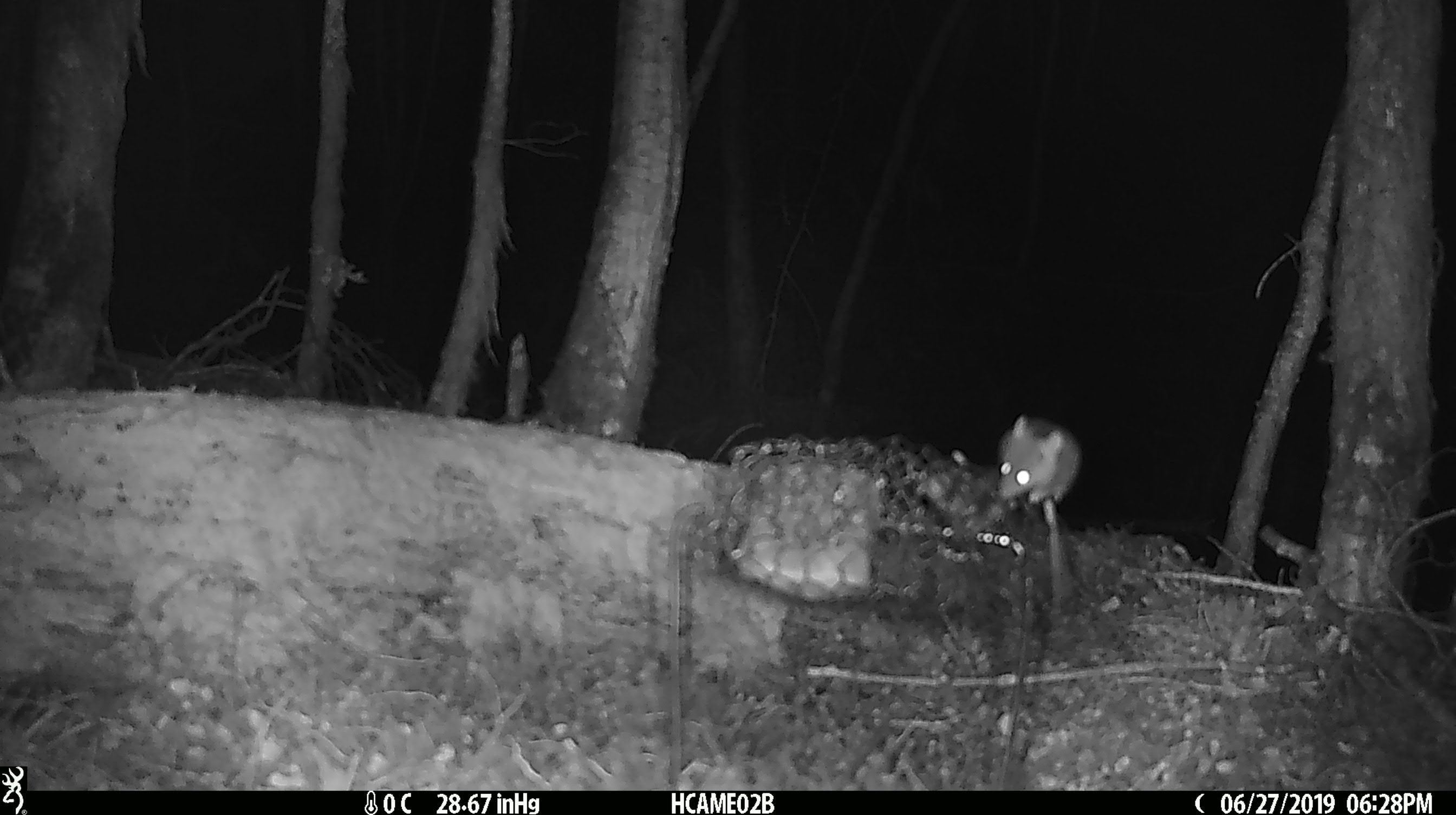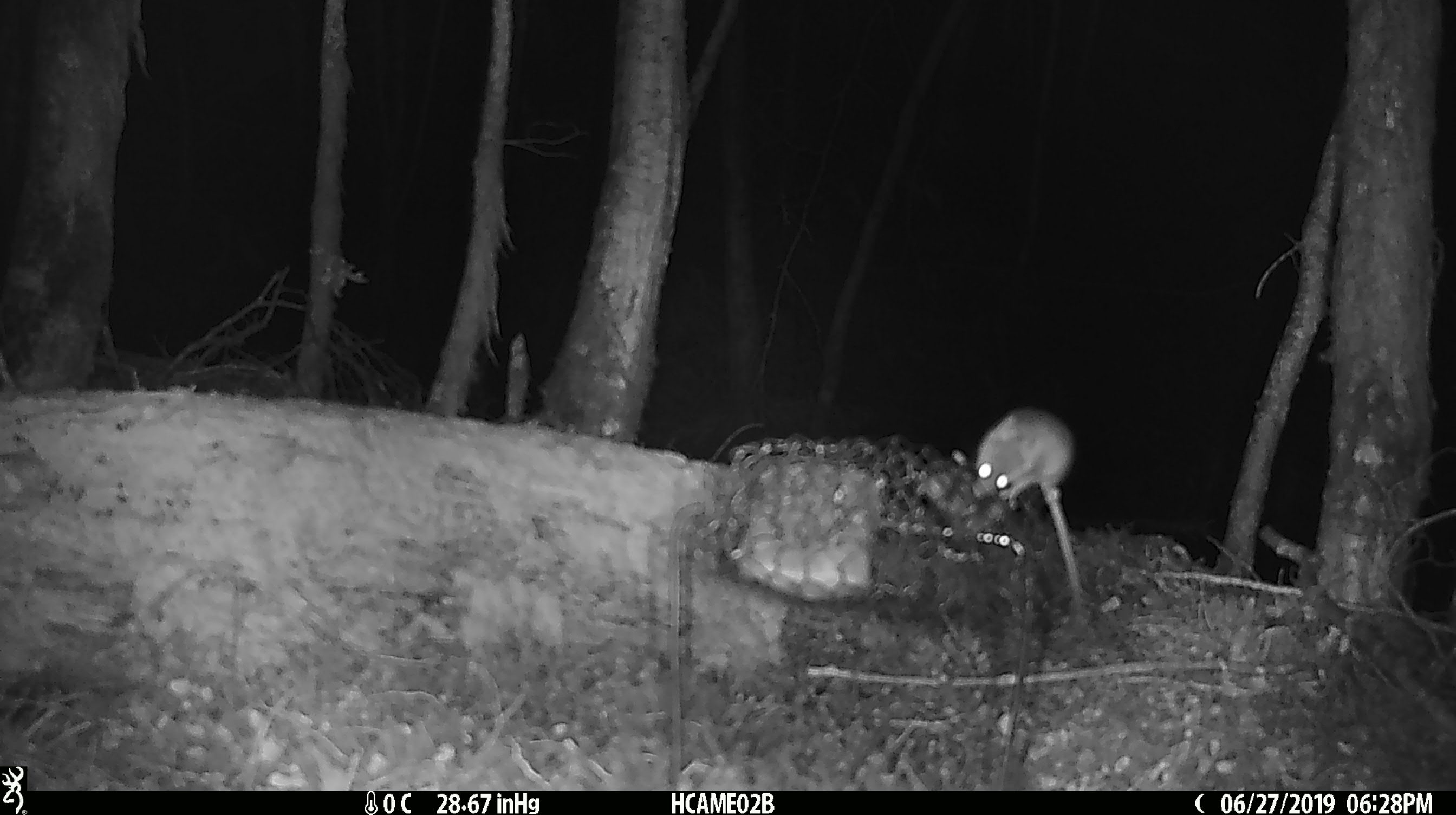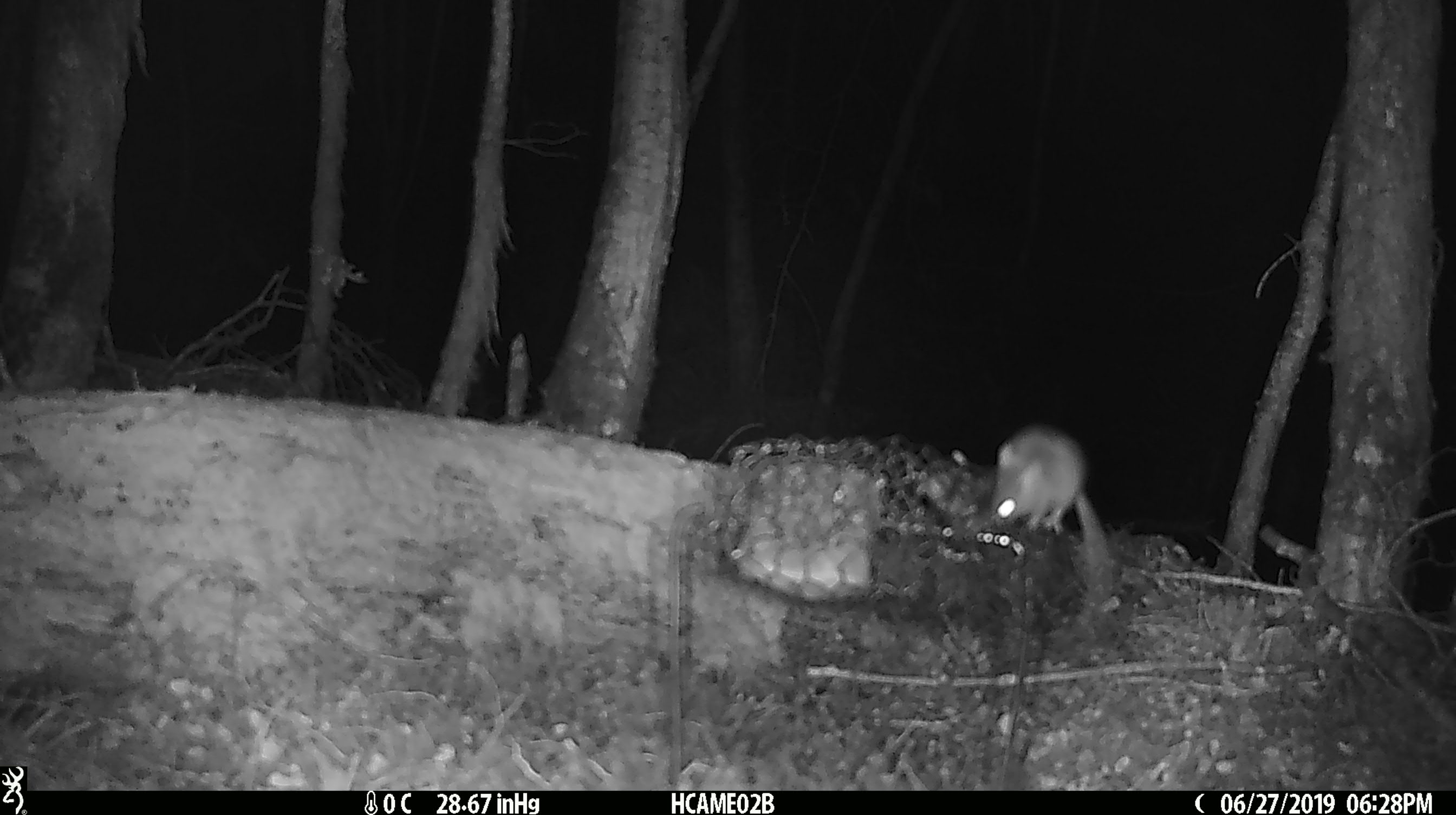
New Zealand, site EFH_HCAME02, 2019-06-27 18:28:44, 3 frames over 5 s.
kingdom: Animalia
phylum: Chordata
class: Mammalia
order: Rodentia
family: Muridae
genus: Mus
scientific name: Mus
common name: mouse